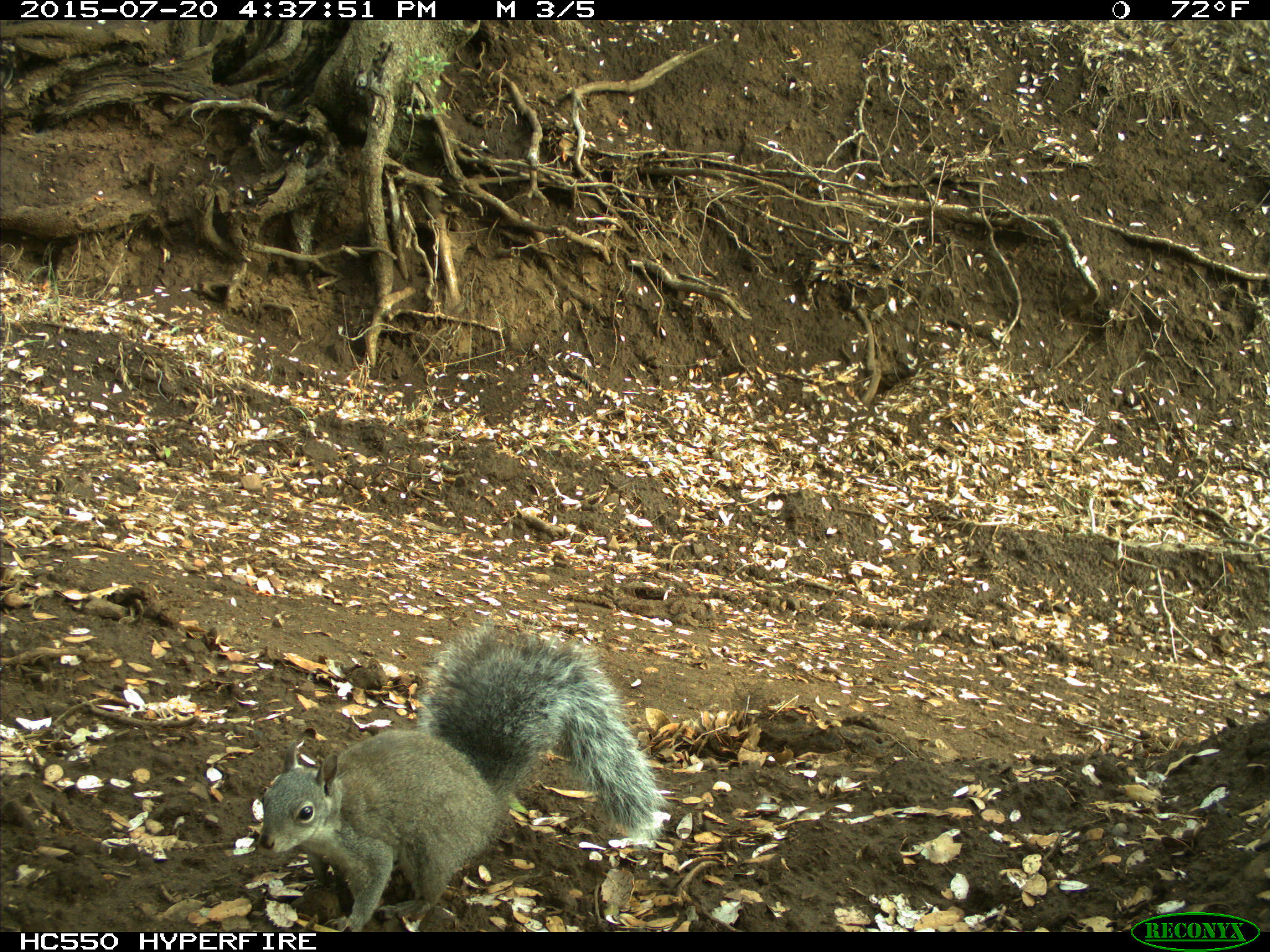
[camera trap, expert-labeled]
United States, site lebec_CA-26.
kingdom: Animalia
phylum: Chordata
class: Mammalia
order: Rodentia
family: Sciuridae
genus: Sciurus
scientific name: Sciurus carolinensis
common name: eastern gray squirrel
Sciurus carolinensis (eastern gray squirrel).